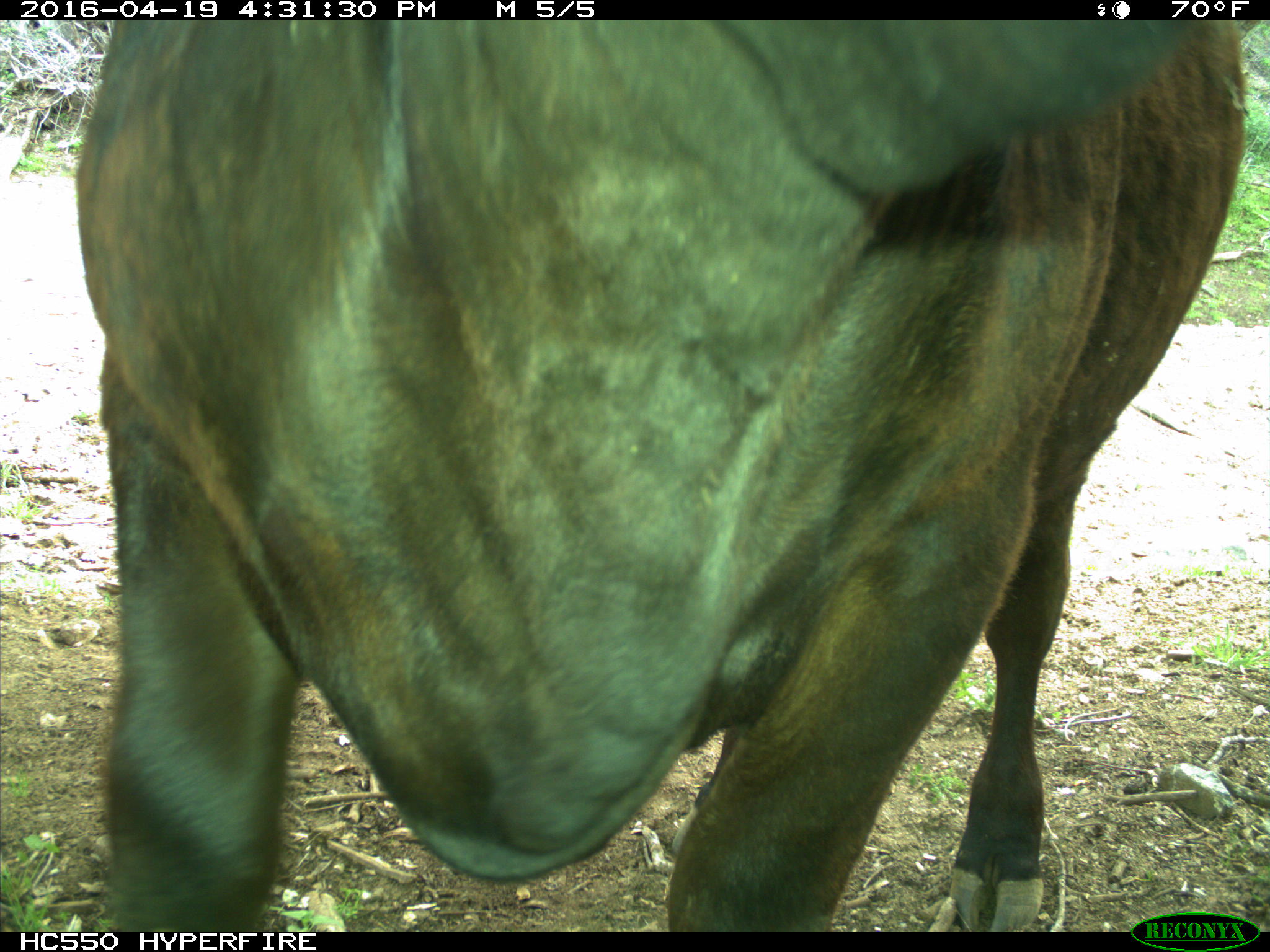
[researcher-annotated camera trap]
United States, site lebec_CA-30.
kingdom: Animalia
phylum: Chordata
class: Mammalia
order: Artiodactyla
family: Bovidae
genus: Bos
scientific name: Bos taurus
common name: domestic cow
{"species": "Bos taurus (domestic cow)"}